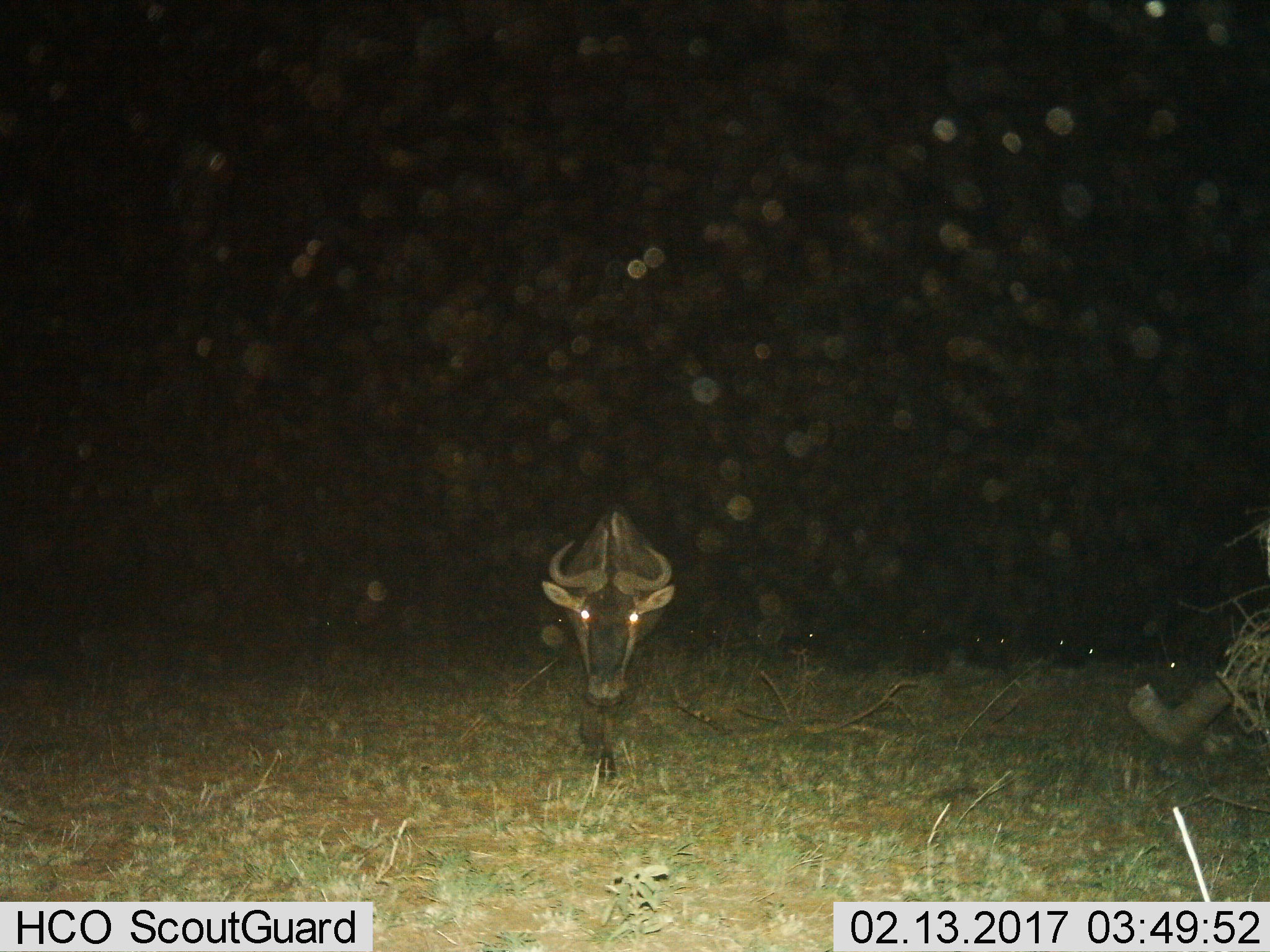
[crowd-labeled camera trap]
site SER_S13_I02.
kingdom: Animalia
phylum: Chordata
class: Mammalia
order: Artiodactyla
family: Bovidae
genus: Connochaetes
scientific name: Connochaetes taurinus taurinus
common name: blue wildebeest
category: wildebeestblue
Wildebeestblue (blue wildebeest) (Connochaetes taurinus taurinus), count 1. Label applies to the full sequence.